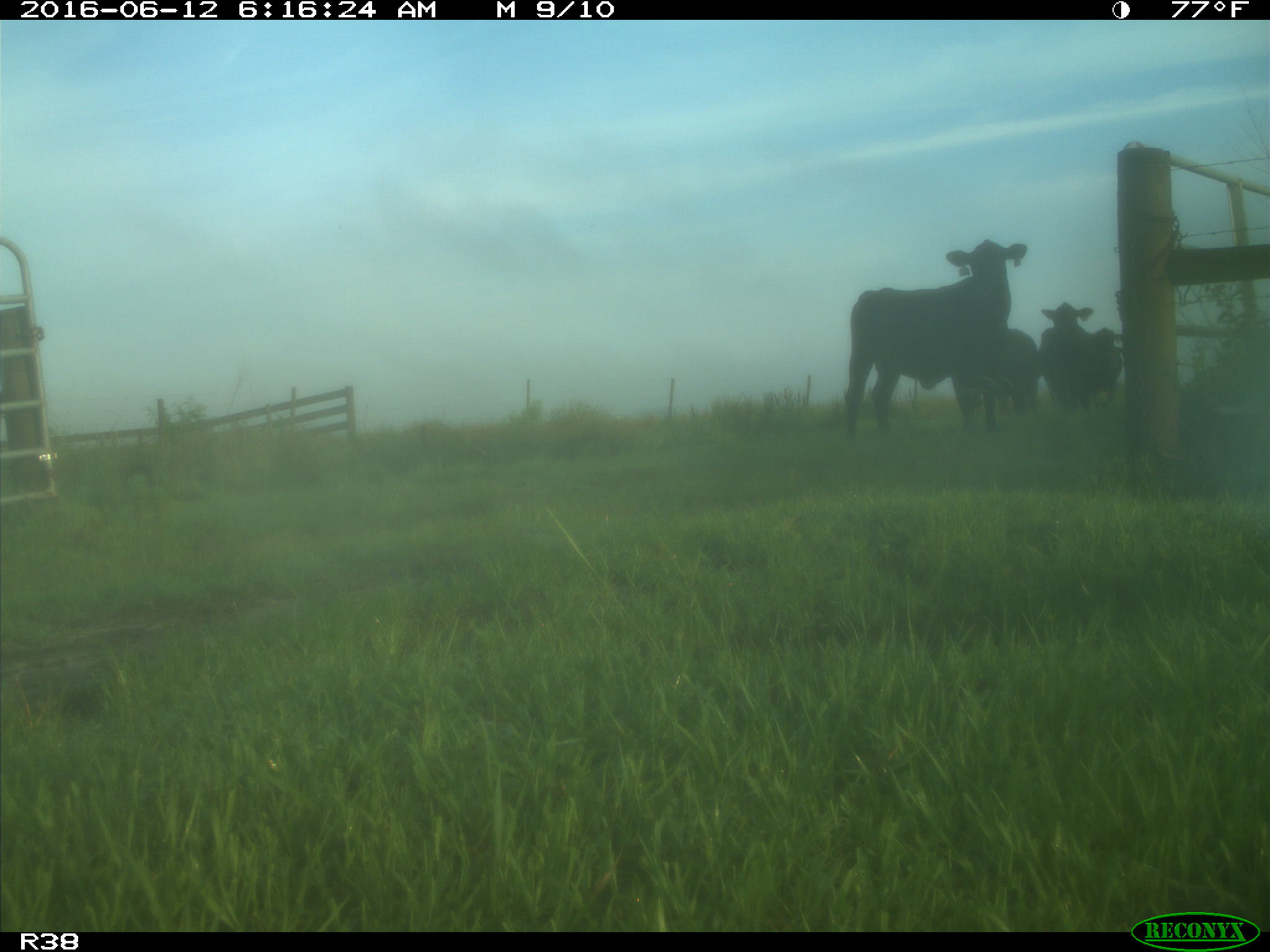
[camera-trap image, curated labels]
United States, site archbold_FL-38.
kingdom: Animalia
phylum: Chordata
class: Mammalia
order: Artiodactyla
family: Bovidae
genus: Bos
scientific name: Bos taurus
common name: domestic cow